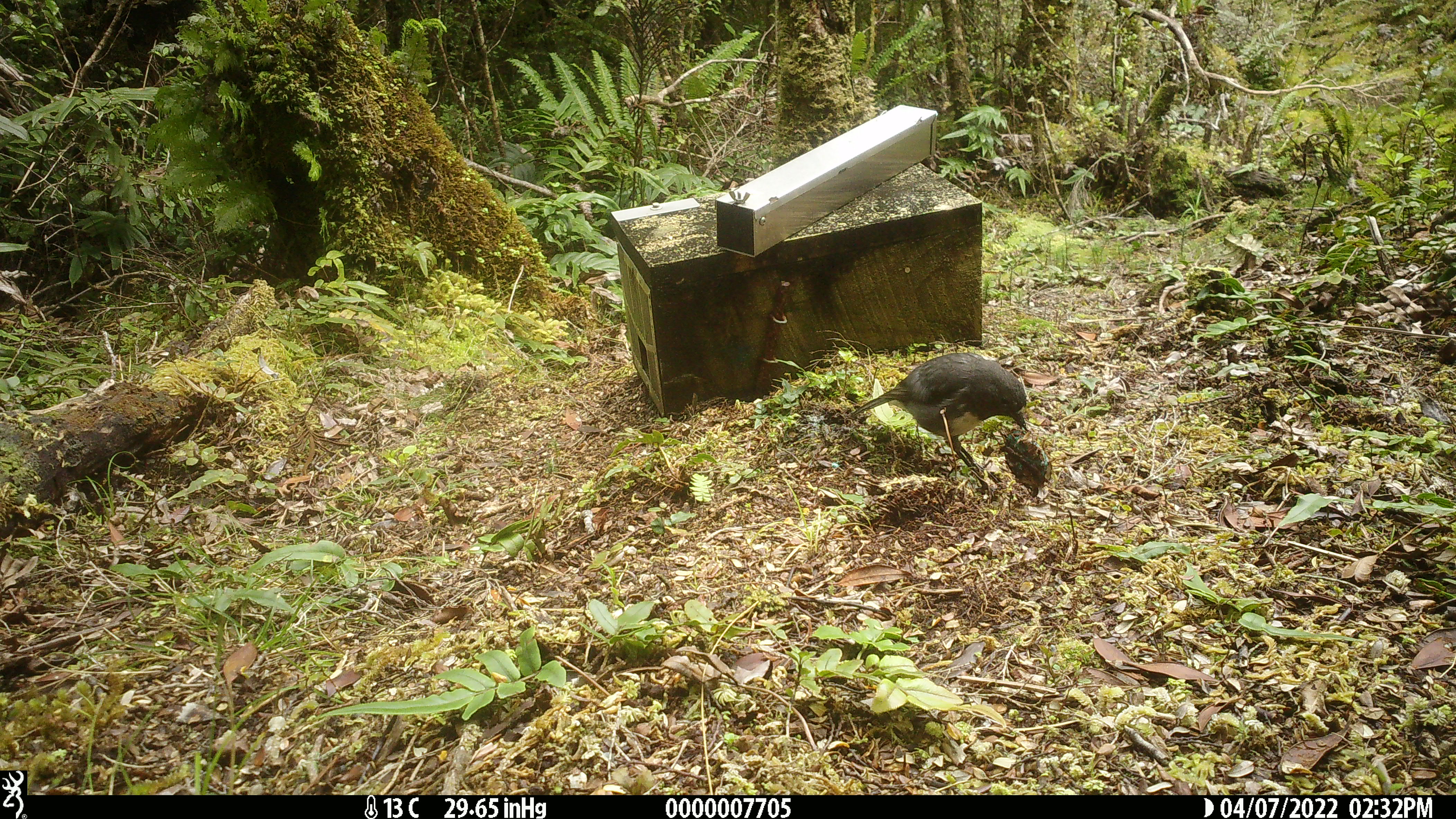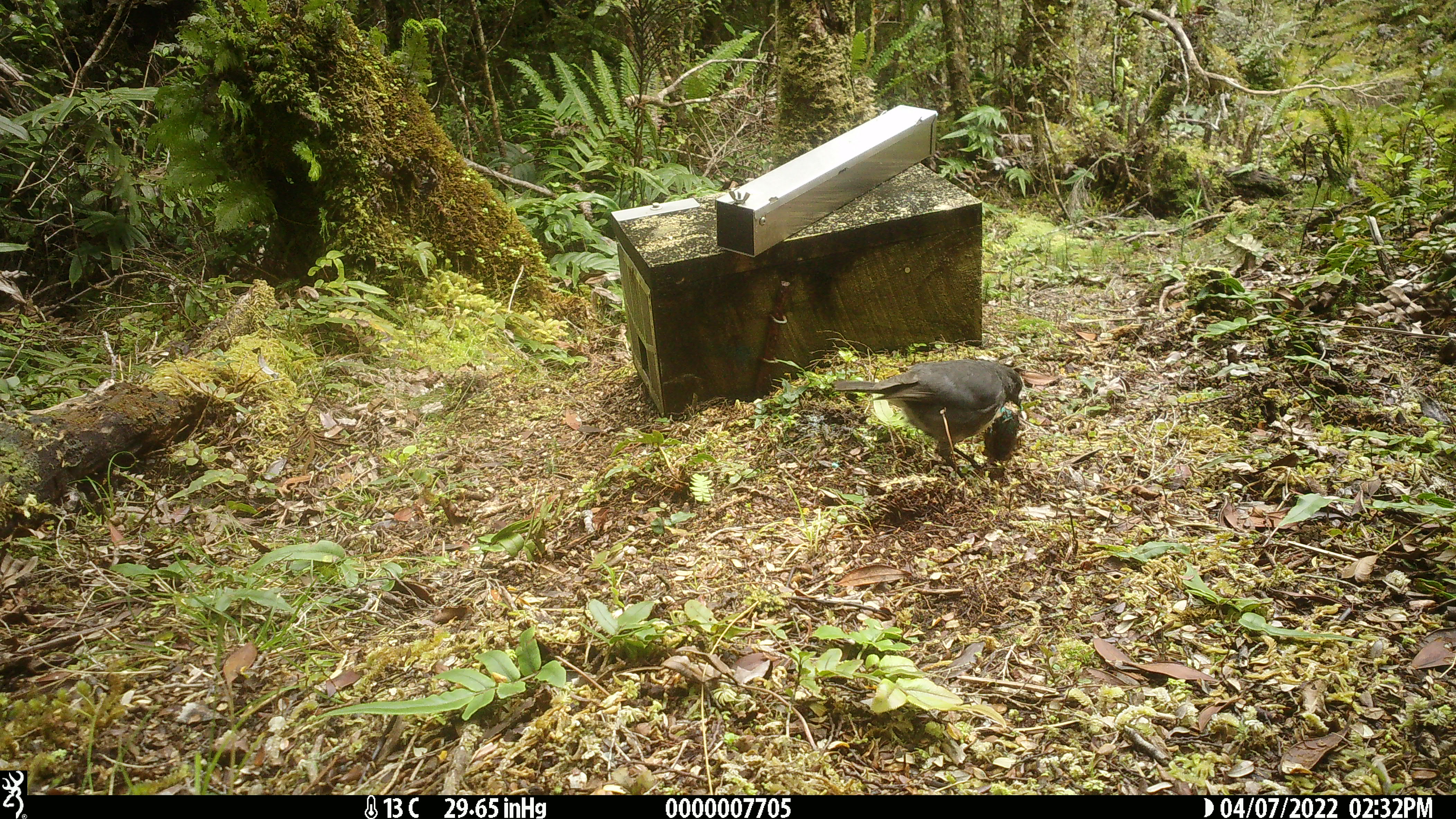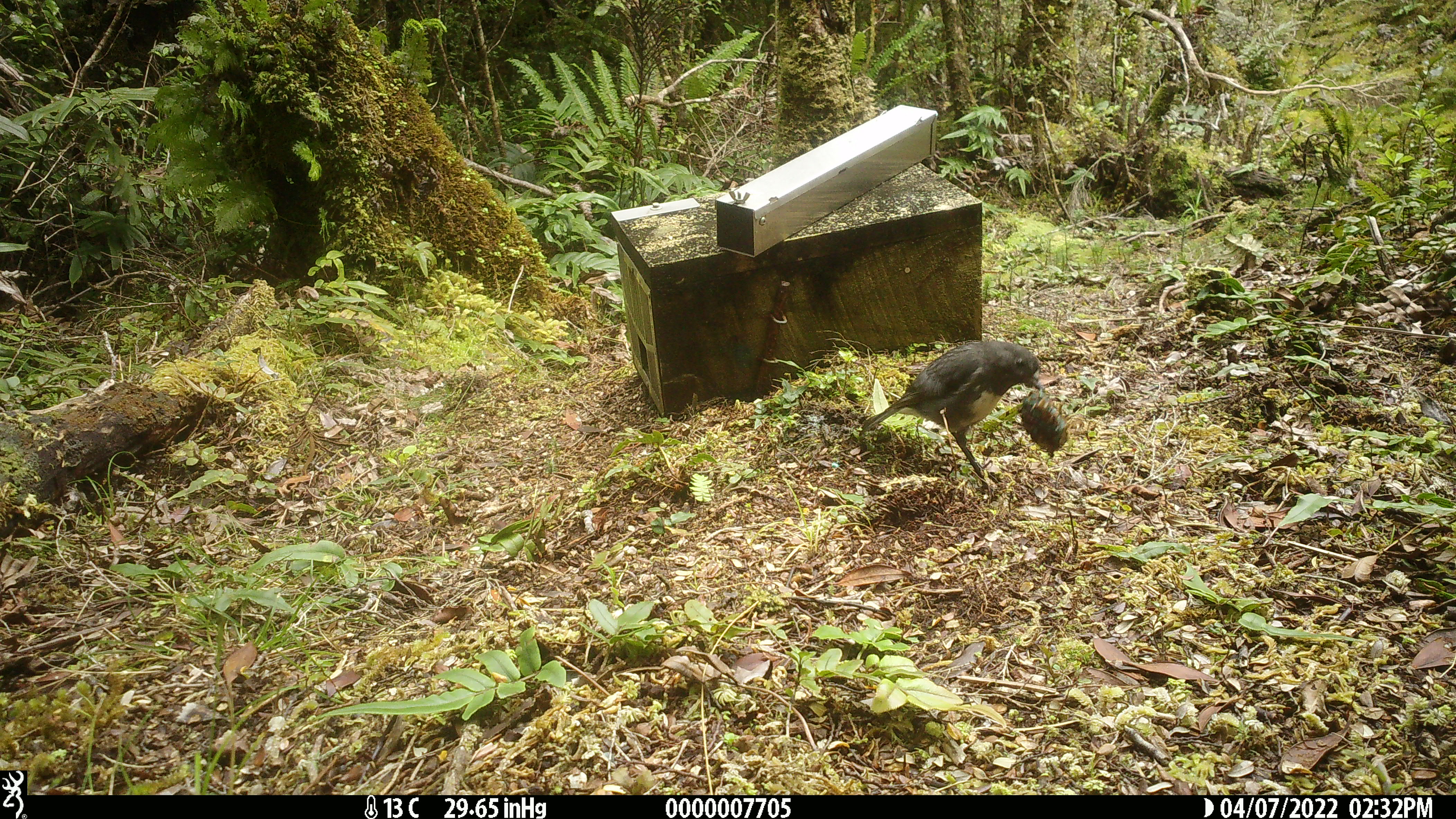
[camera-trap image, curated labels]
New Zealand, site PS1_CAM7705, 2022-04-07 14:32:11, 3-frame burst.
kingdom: Animalia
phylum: Chordata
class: Aves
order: Passeriformes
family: Petroicidae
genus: Petroica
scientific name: Petroica australis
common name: new zealand robin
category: robin